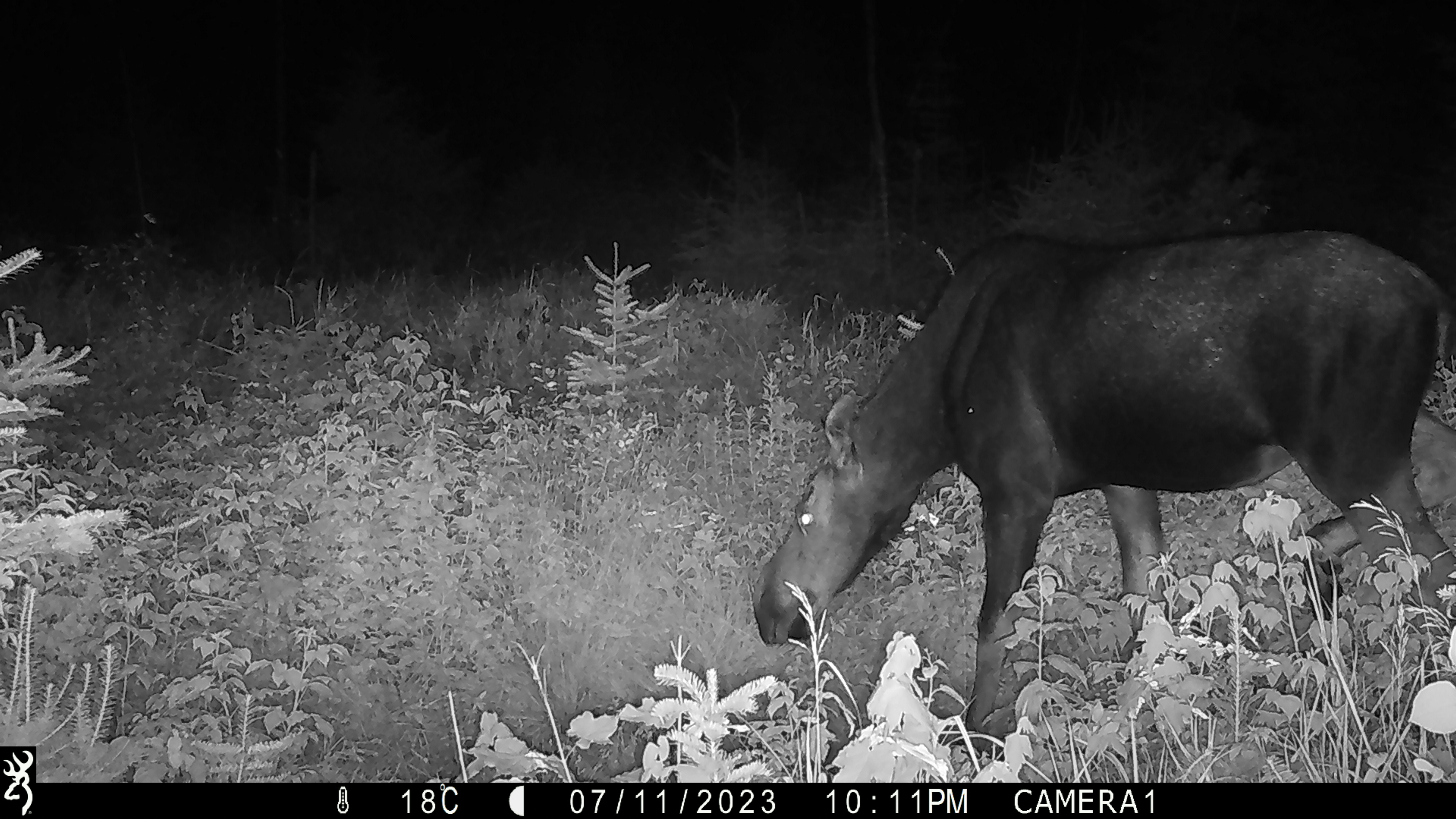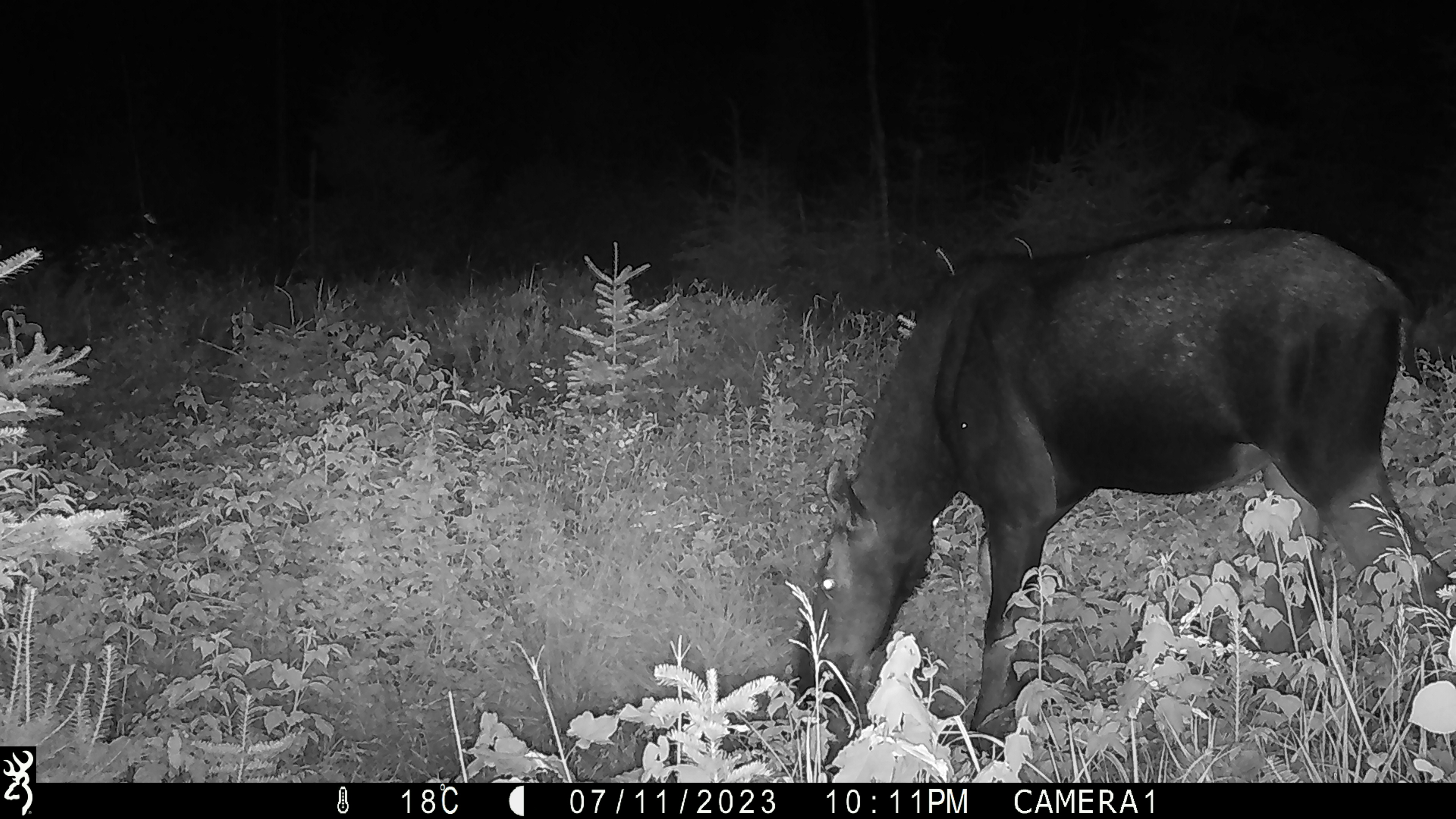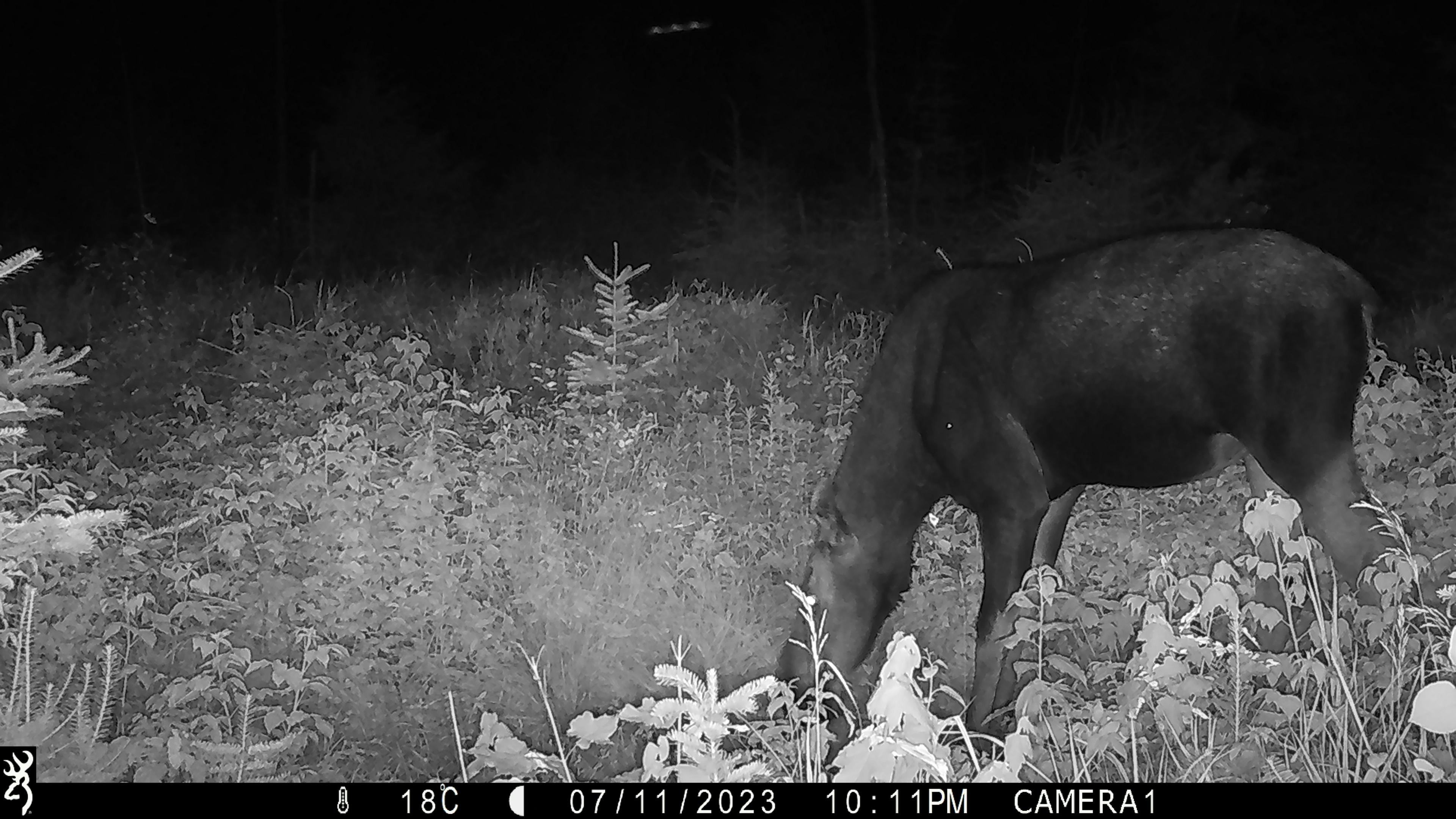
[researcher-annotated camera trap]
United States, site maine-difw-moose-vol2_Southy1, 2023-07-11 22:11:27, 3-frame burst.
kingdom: Animalia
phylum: Chordata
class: Mammalia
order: Artiodactyla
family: Cervidae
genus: Alces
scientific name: Alces alces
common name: moose